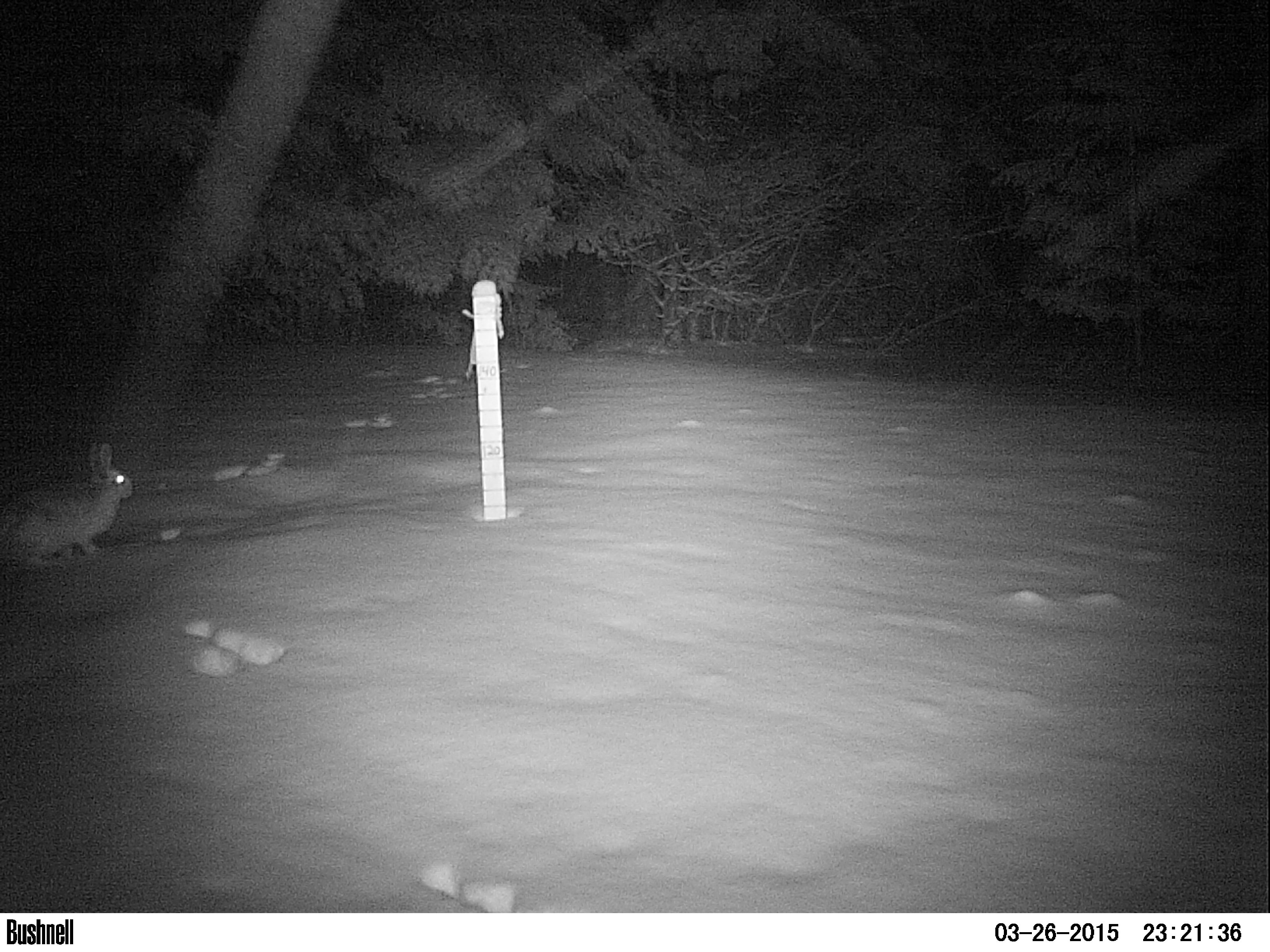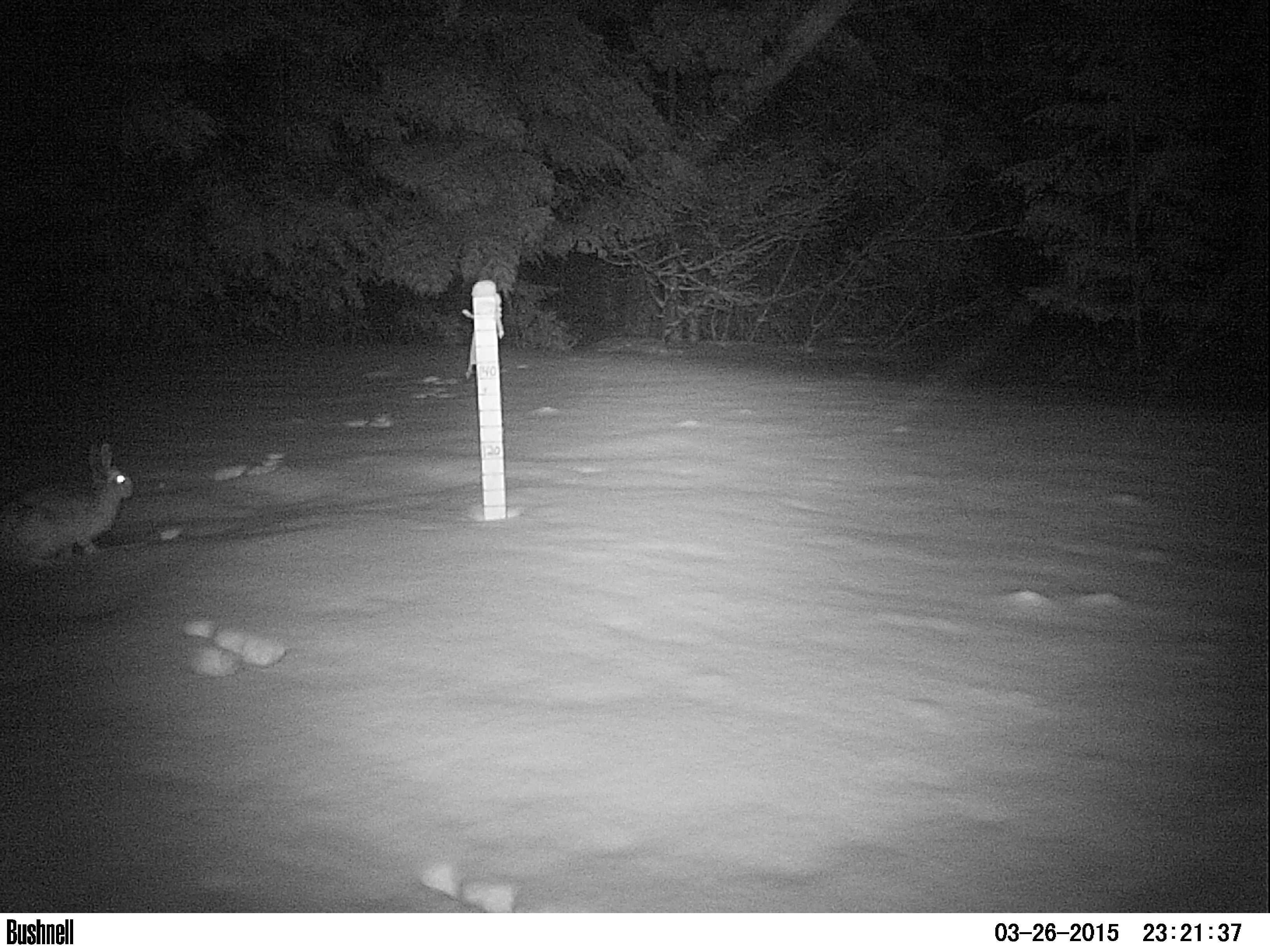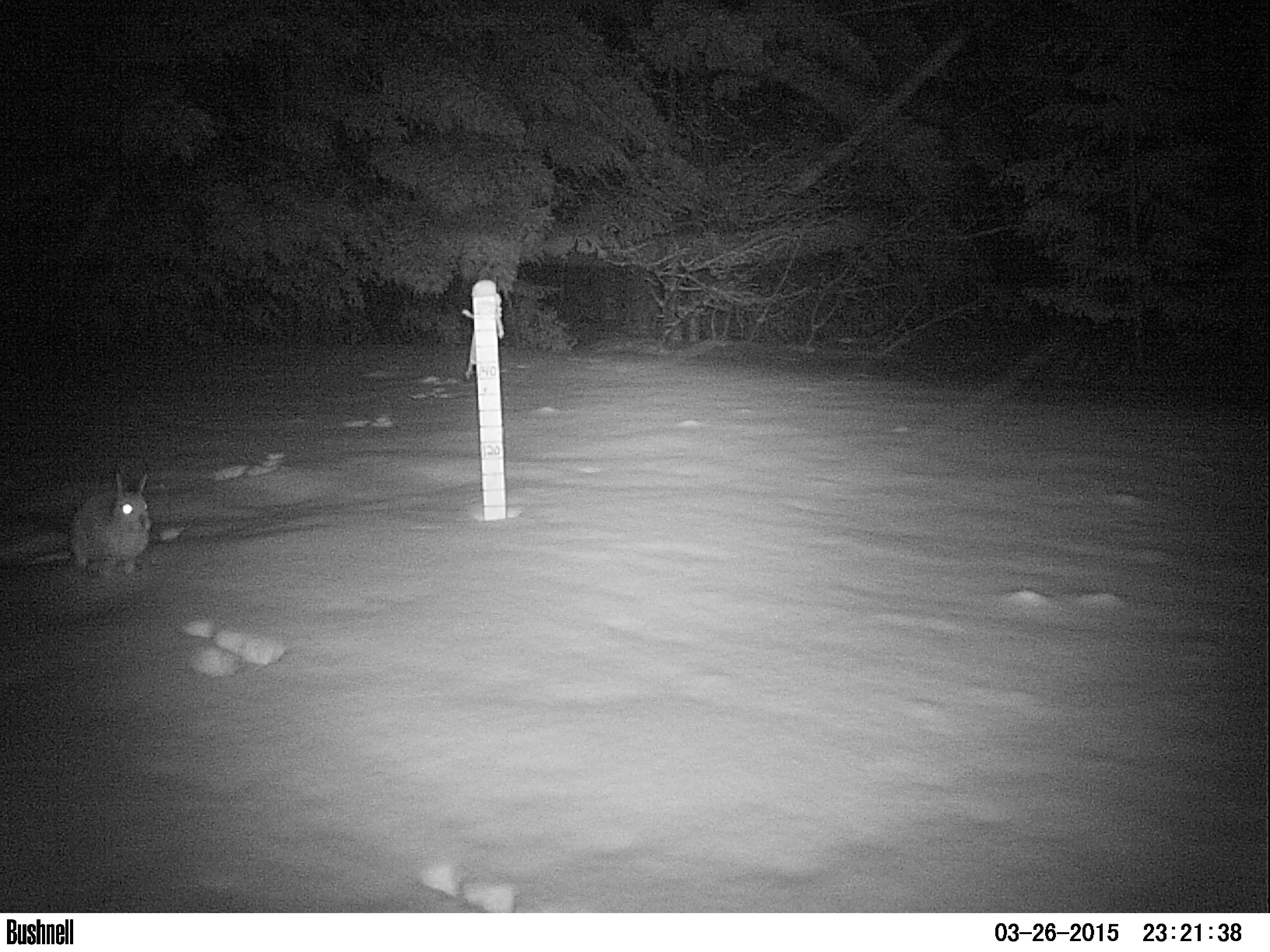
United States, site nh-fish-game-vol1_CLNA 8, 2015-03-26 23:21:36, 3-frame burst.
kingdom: Animalia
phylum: Chordata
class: Mammalia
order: Lagomorpha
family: Leporidae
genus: Lepus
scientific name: Lepus americanus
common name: snowshoe hare